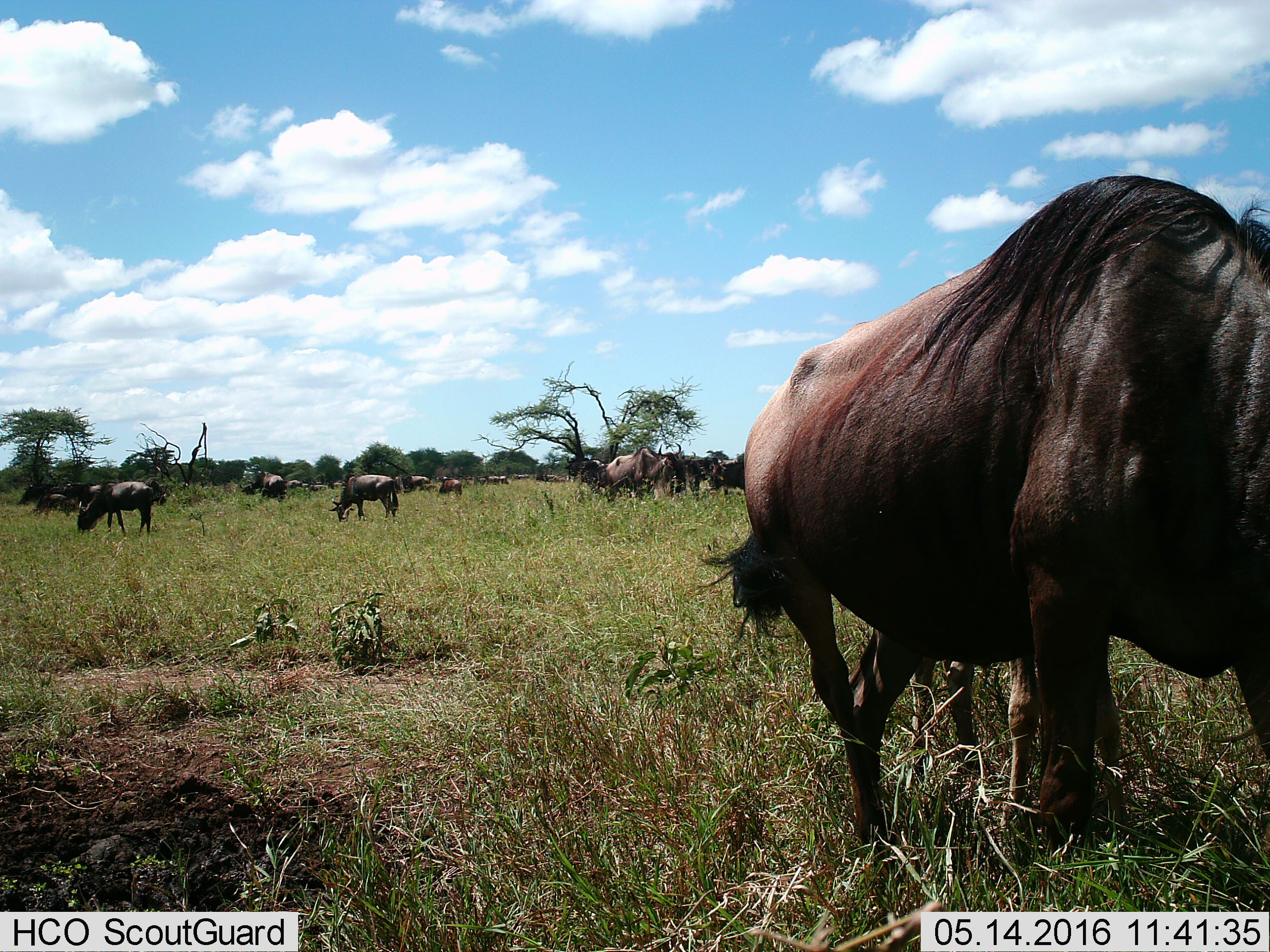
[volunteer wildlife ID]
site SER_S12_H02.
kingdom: Animalia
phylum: Chordata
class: Mammalia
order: Artiodactyla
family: Bovidae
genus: Connochaetes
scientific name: Connochaetes taurinus taurinus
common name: blue wildebeest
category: wildebeestblue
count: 11-50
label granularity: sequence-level